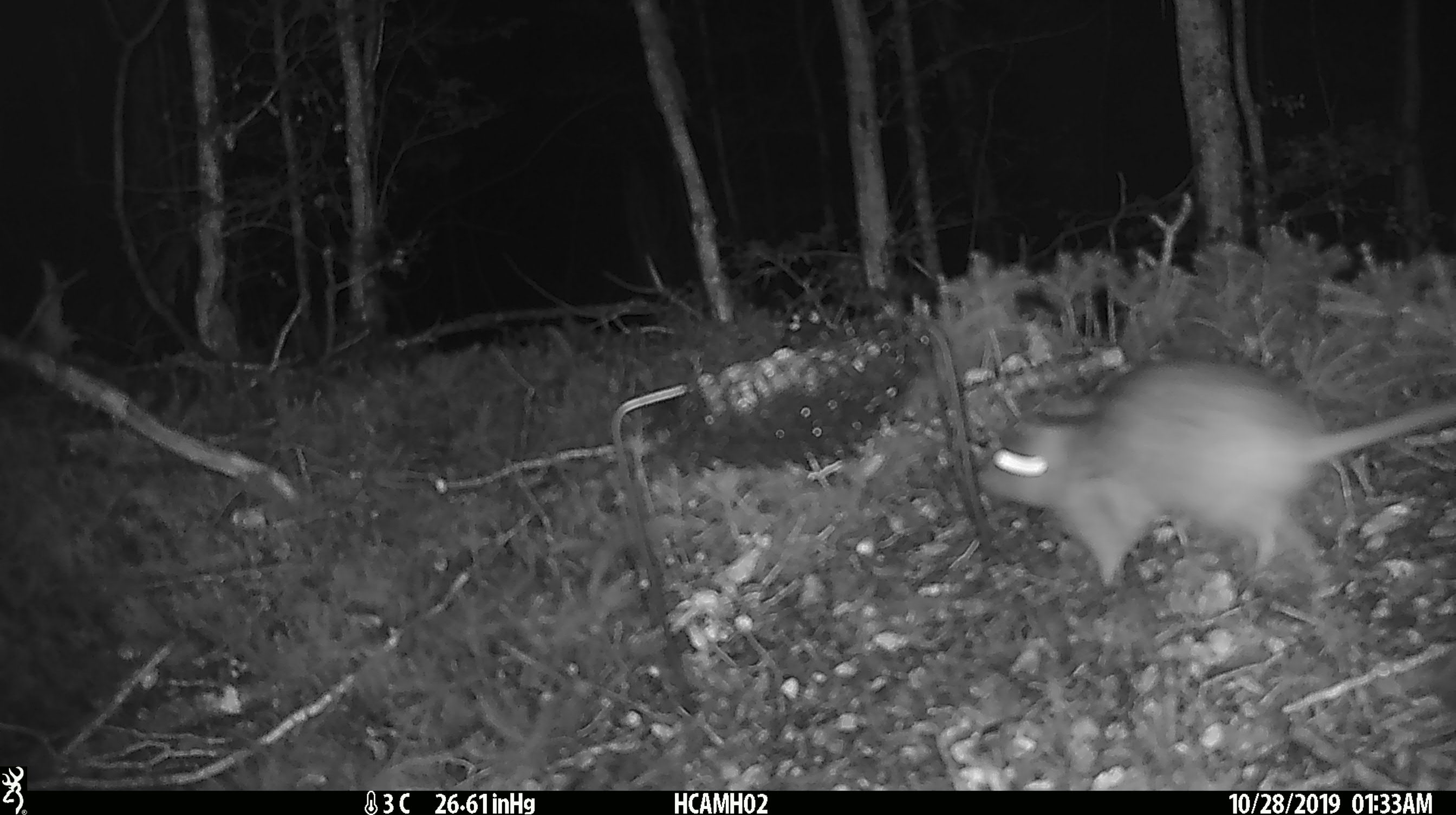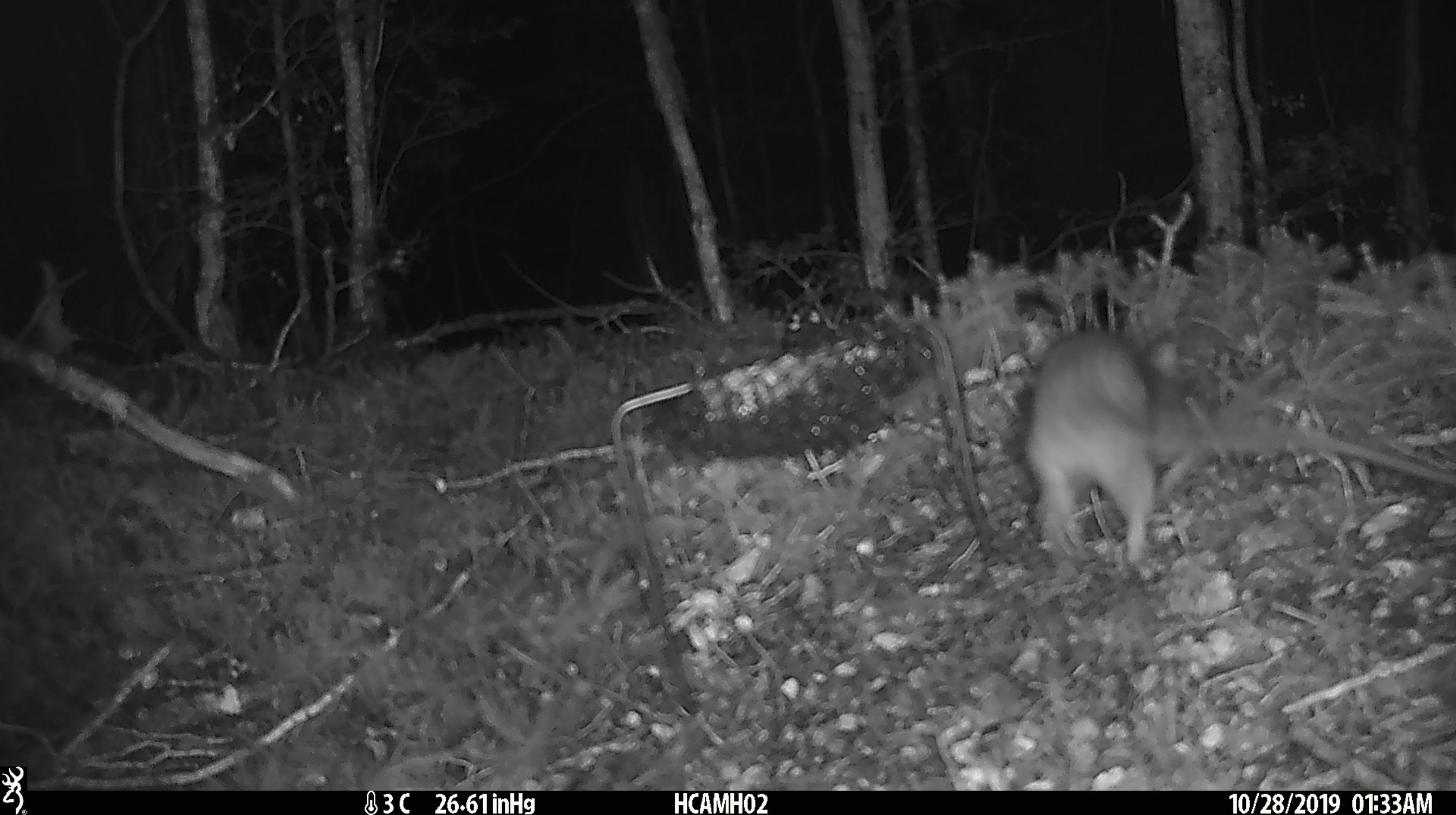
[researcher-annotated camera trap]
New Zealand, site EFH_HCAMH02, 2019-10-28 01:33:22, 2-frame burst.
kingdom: Animalia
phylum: Chordata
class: Mammalia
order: Rodentia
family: Muridae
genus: Rattus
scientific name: Rattus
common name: rat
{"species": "rat (Rattus)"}